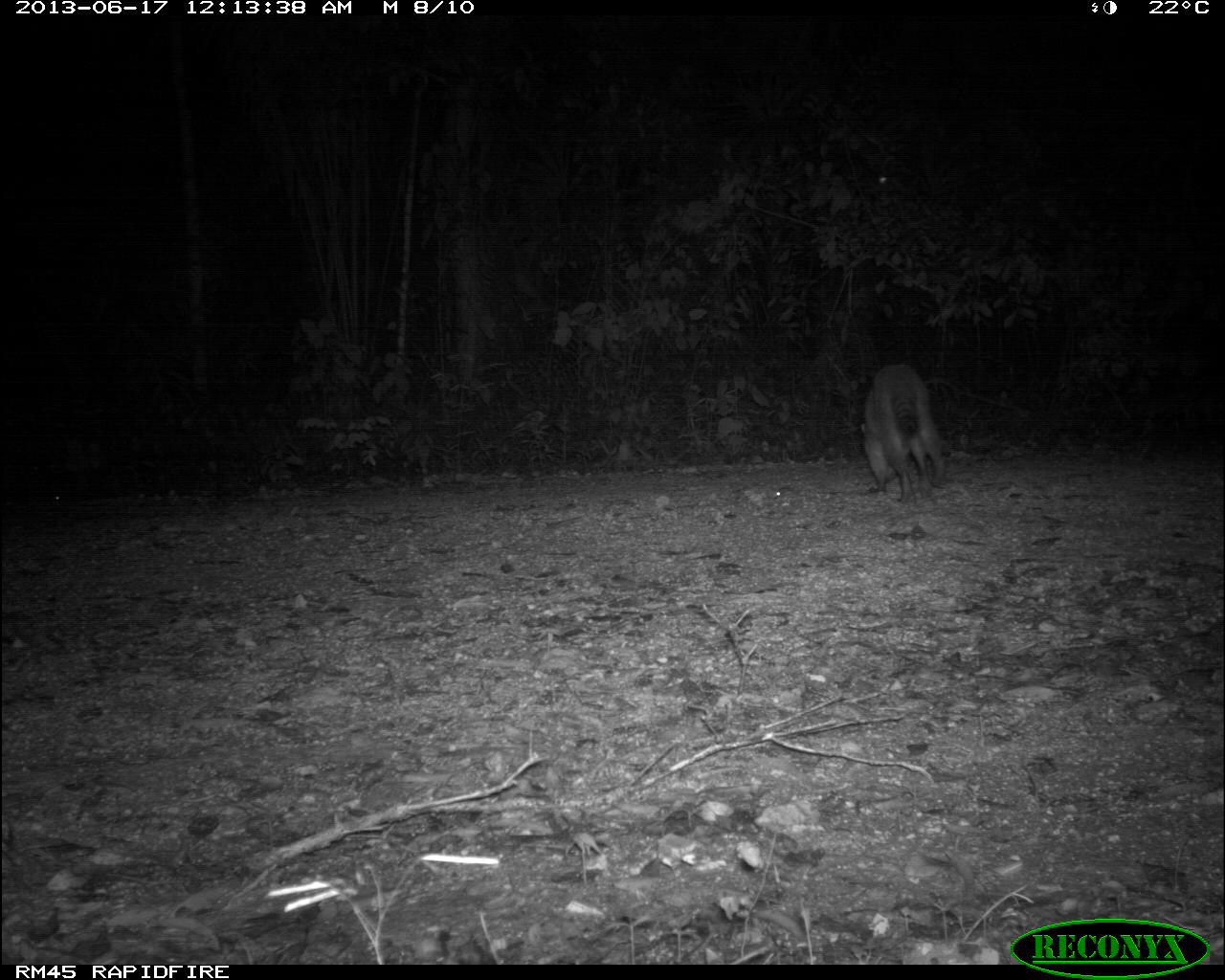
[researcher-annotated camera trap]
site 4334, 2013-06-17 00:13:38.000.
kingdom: Animalia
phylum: Chordata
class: Mammalia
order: Carnivora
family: Procyonidae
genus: Procyon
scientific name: Procyon lotor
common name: common raccoon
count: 1